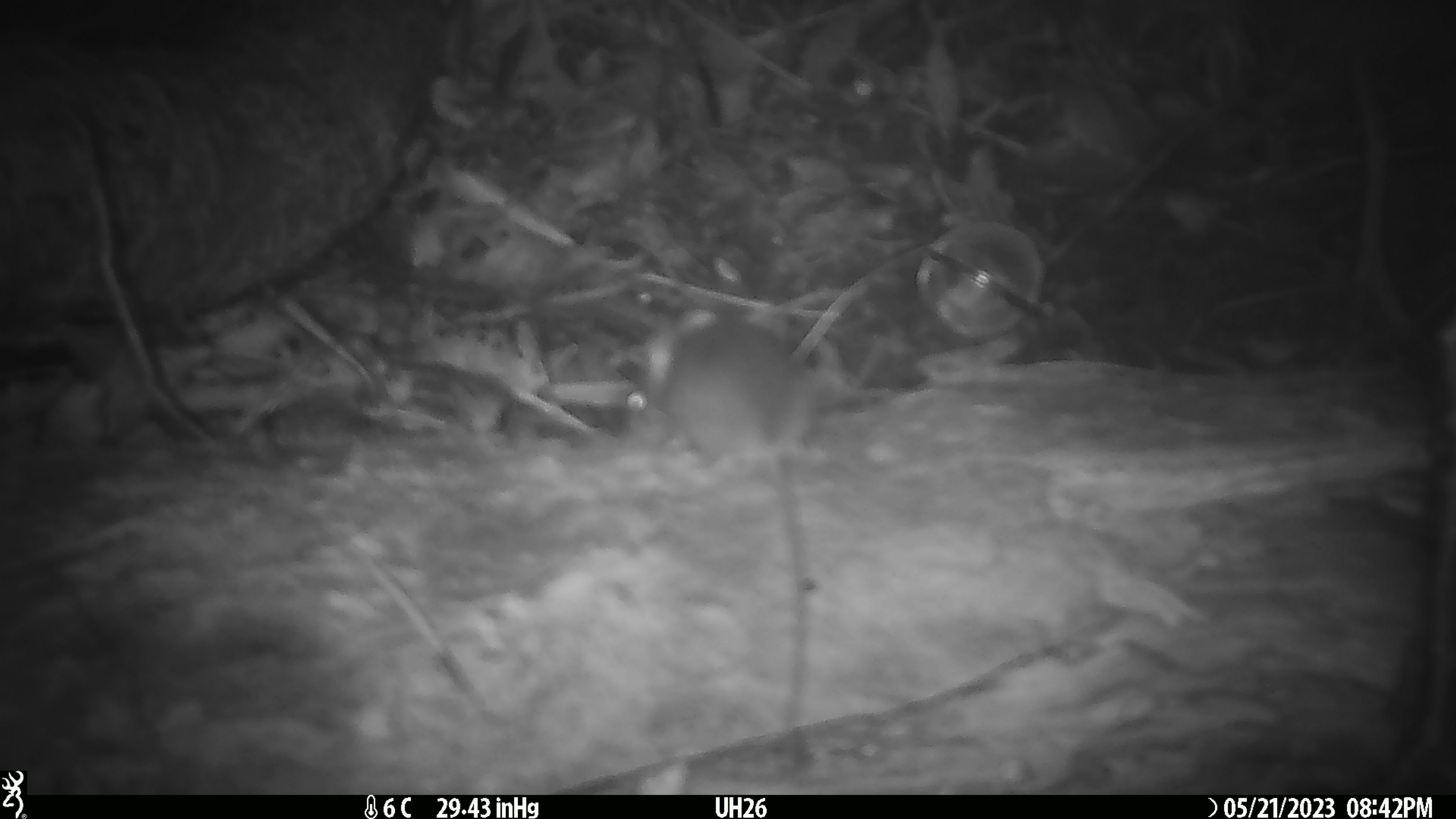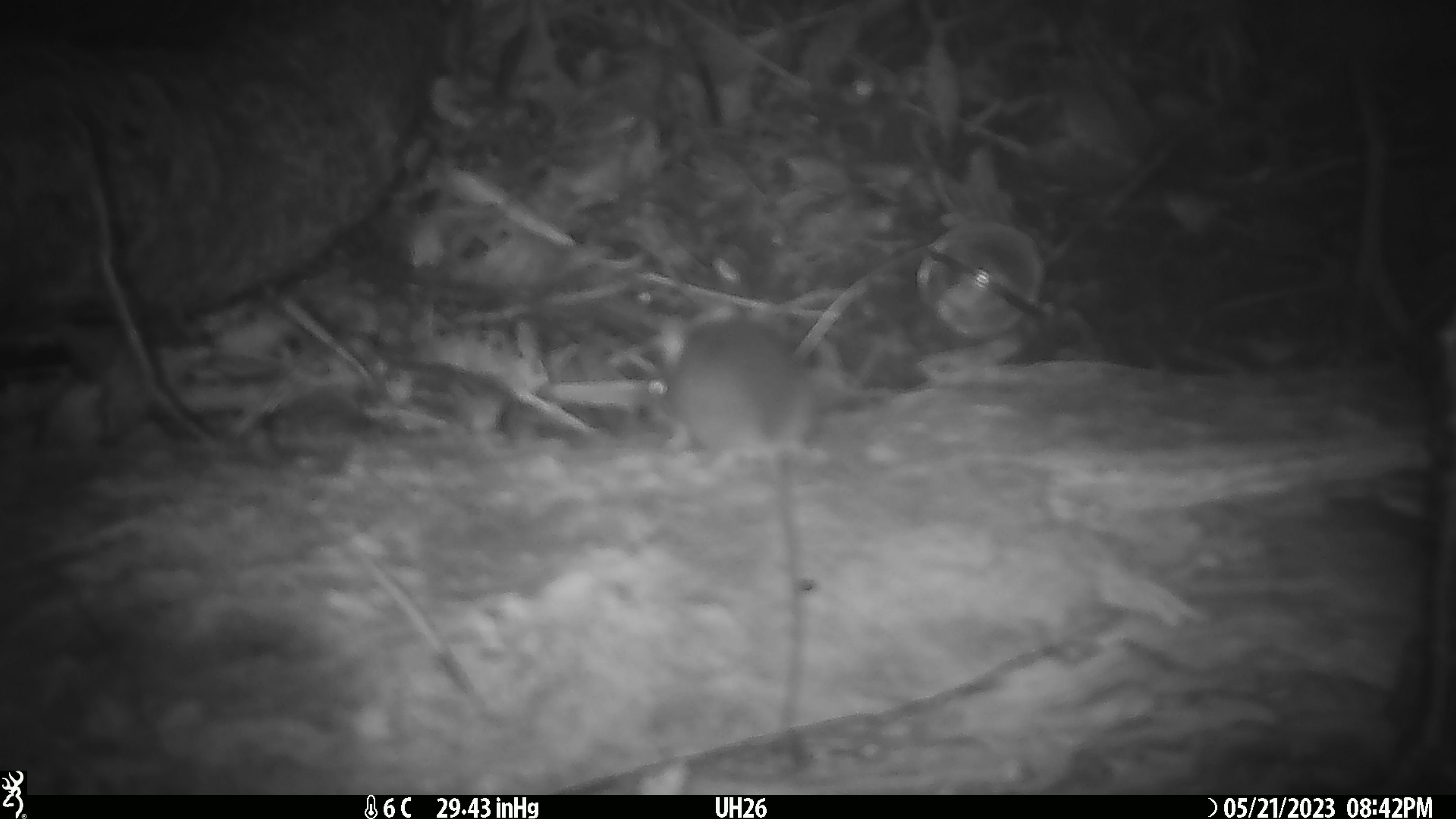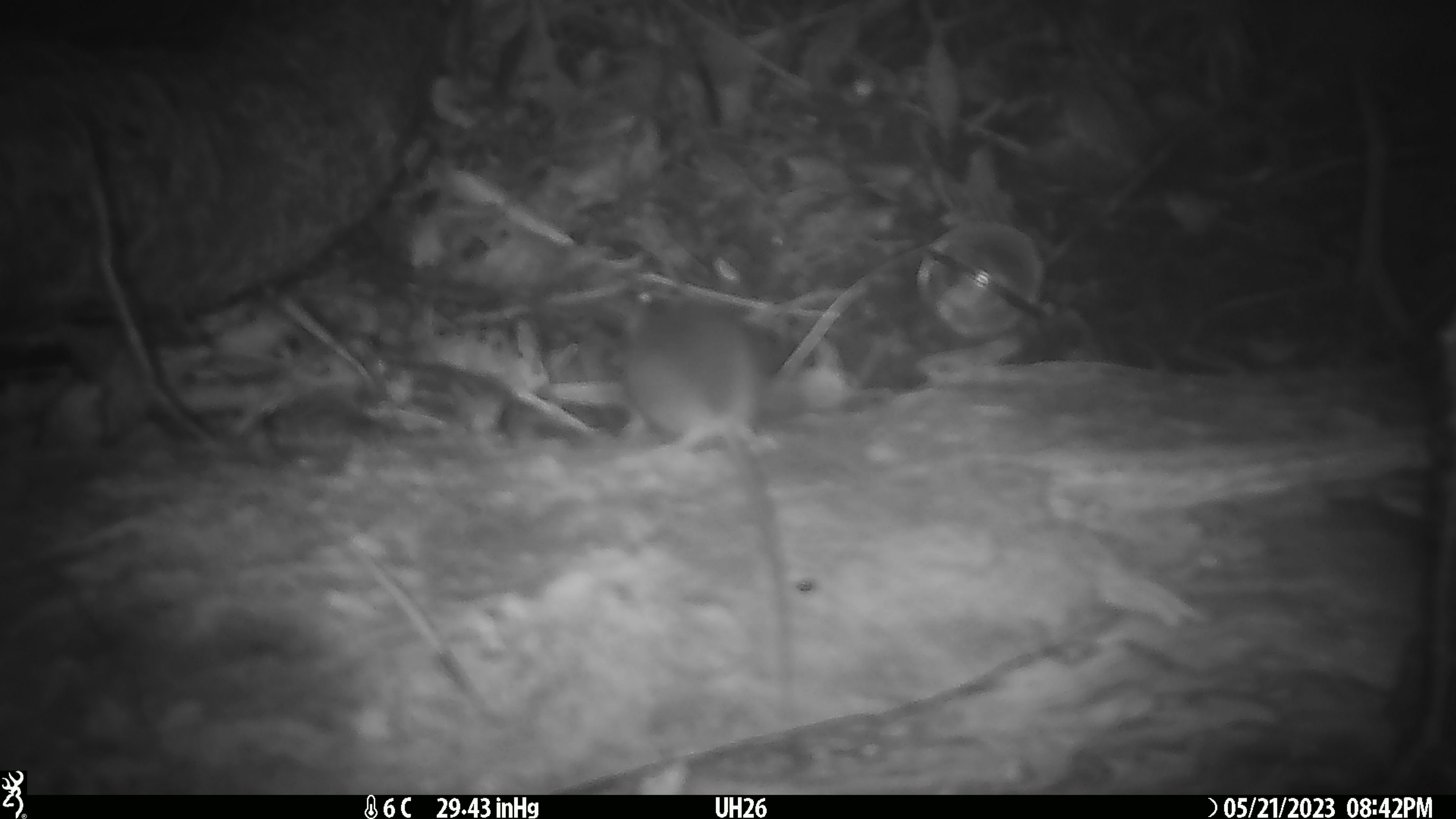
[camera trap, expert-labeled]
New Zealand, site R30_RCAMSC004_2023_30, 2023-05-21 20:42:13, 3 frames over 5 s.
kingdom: Animalia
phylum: Chordata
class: Mammalia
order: Rodentia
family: Muridae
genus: Mus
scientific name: Mus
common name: mouse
Mouse (Mus).